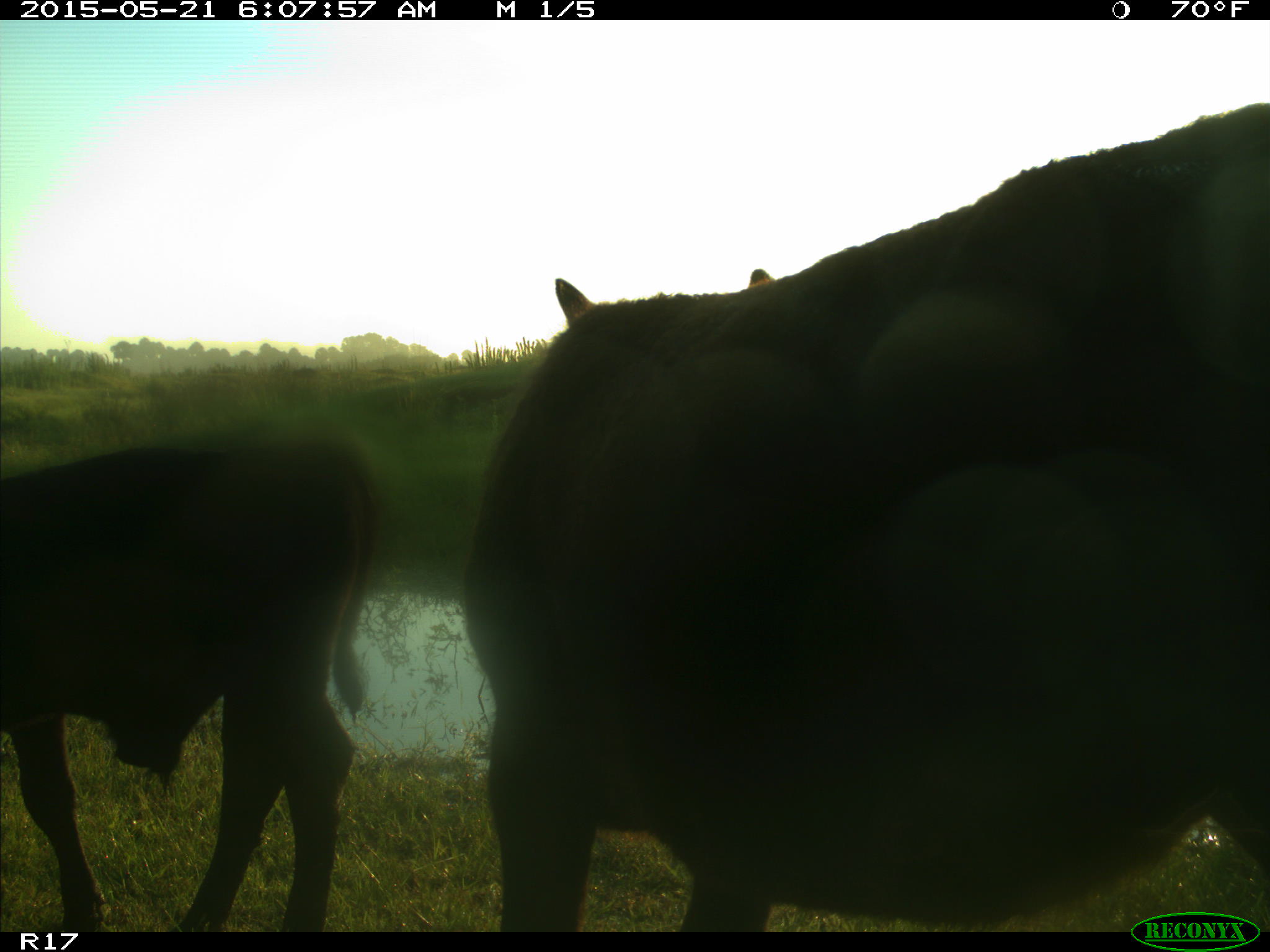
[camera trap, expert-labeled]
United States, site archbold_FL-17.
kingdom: Animalia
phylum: Chordata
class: Mammalia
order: Artiodactyla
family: Bovidae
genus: Bos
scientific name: Bos taurus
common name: domestic cow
Bos taurus (domestic cow).